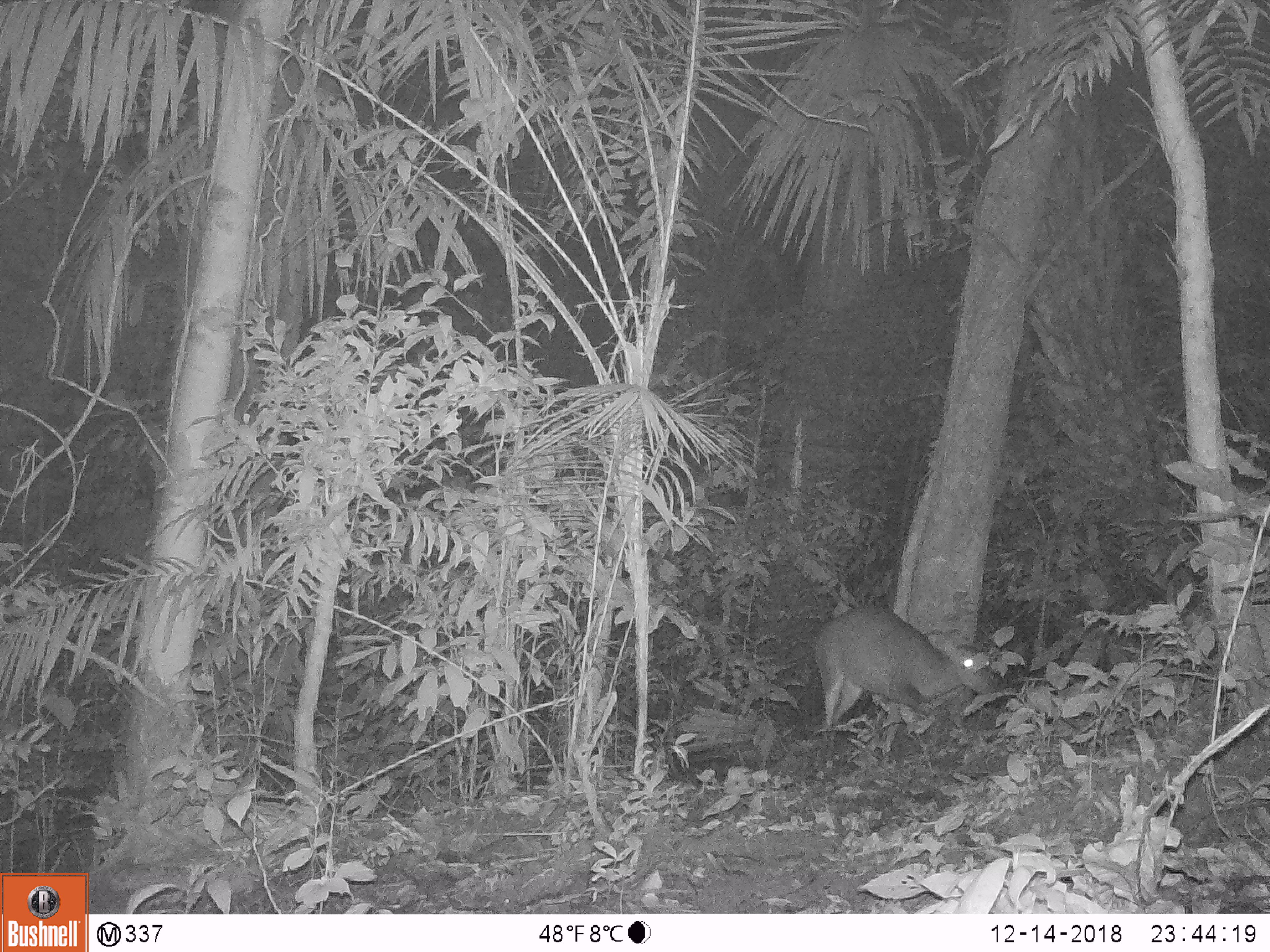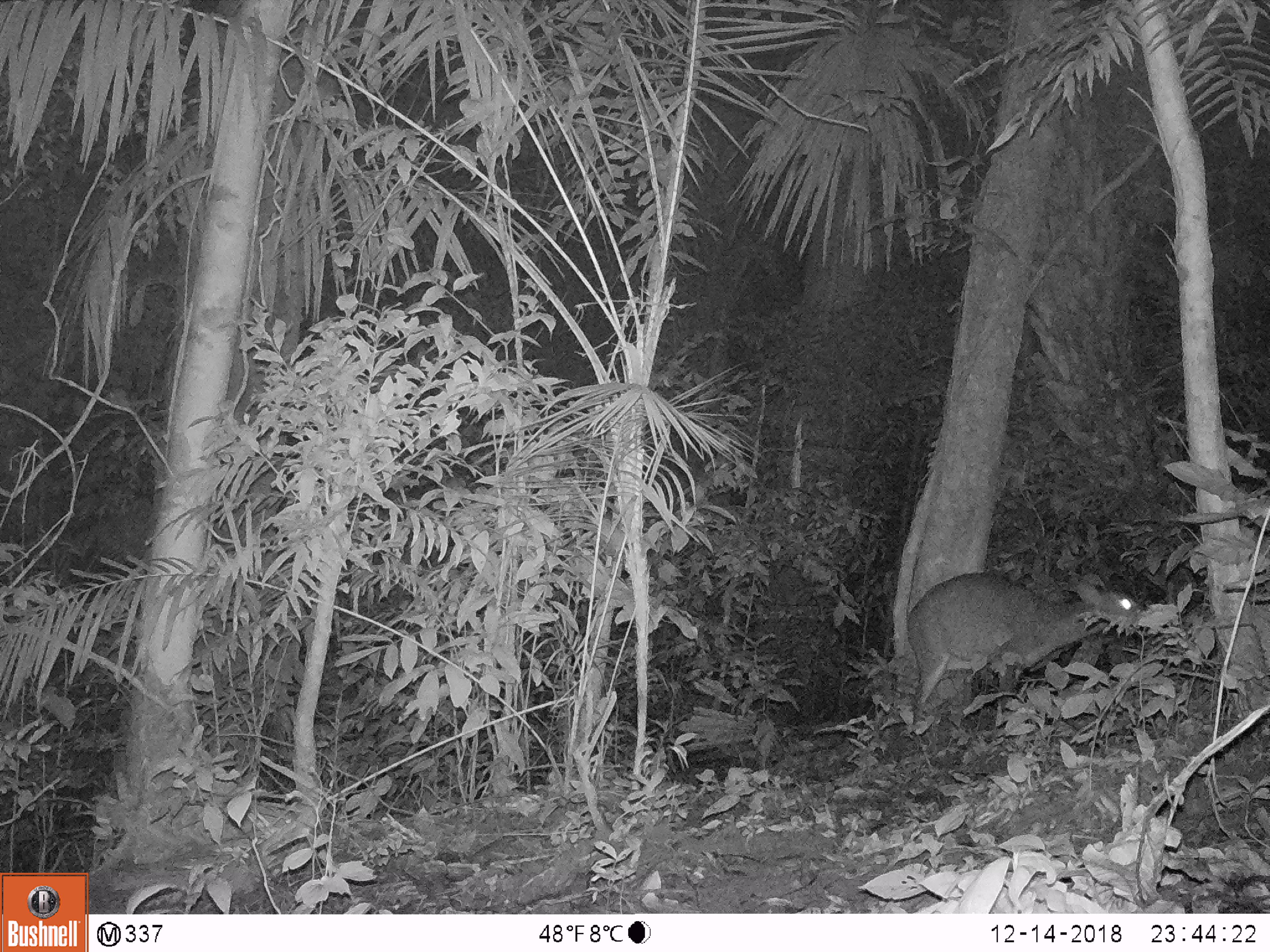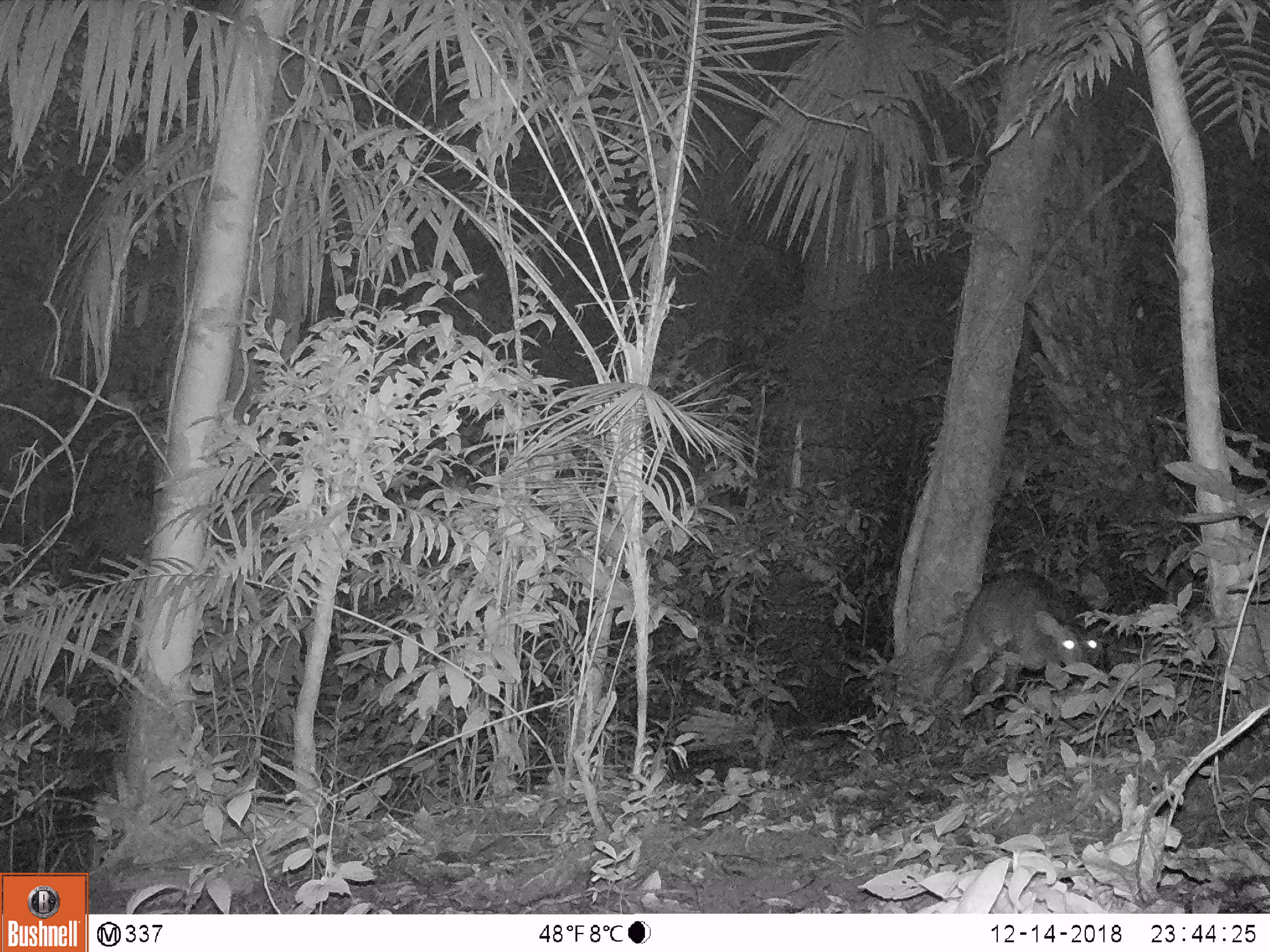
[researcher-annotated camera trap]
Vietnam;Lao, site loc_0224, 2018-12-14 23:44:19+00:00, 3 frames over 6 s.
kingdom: Animalia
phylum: Chordata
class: Mammalia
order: Artiodactyla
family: Cervidae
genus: Muntiacus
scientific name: Muntiacus vuquangensis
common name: large-antlered muntjac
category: large antlered muntjac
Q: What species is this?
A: Large antlered muntjac (large-antlered muntjac) (Muntiacus vuquangensis).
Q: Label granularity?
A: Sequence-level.